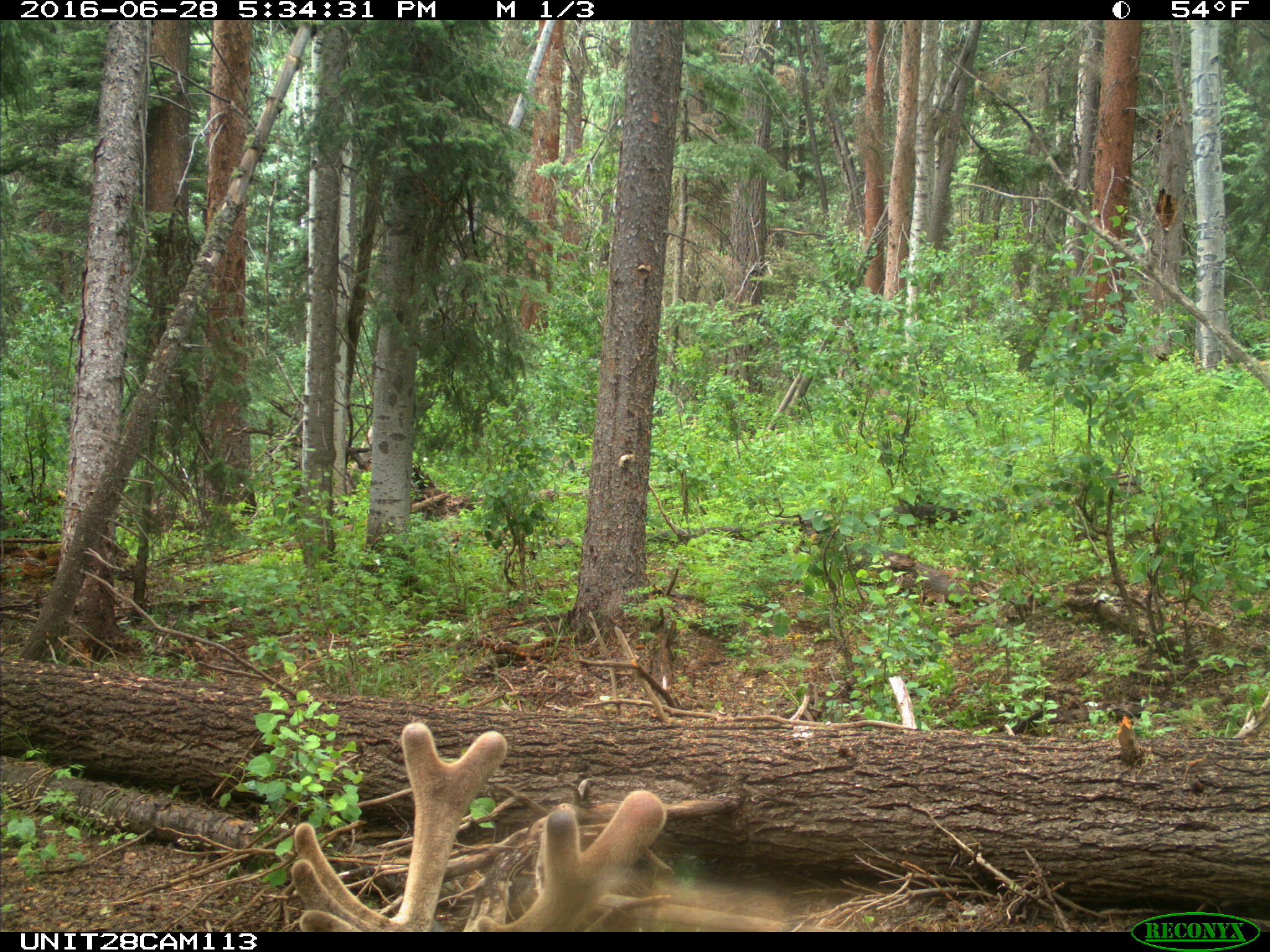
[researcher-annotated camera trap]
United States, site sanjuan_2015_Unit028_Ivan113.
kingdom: Animalia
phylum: Chordata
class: Mammalia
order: Artiodactyla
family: Cervidae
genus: Cervus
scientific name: Cervus elaphus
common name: red deer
Cervus elaphus (red deer).